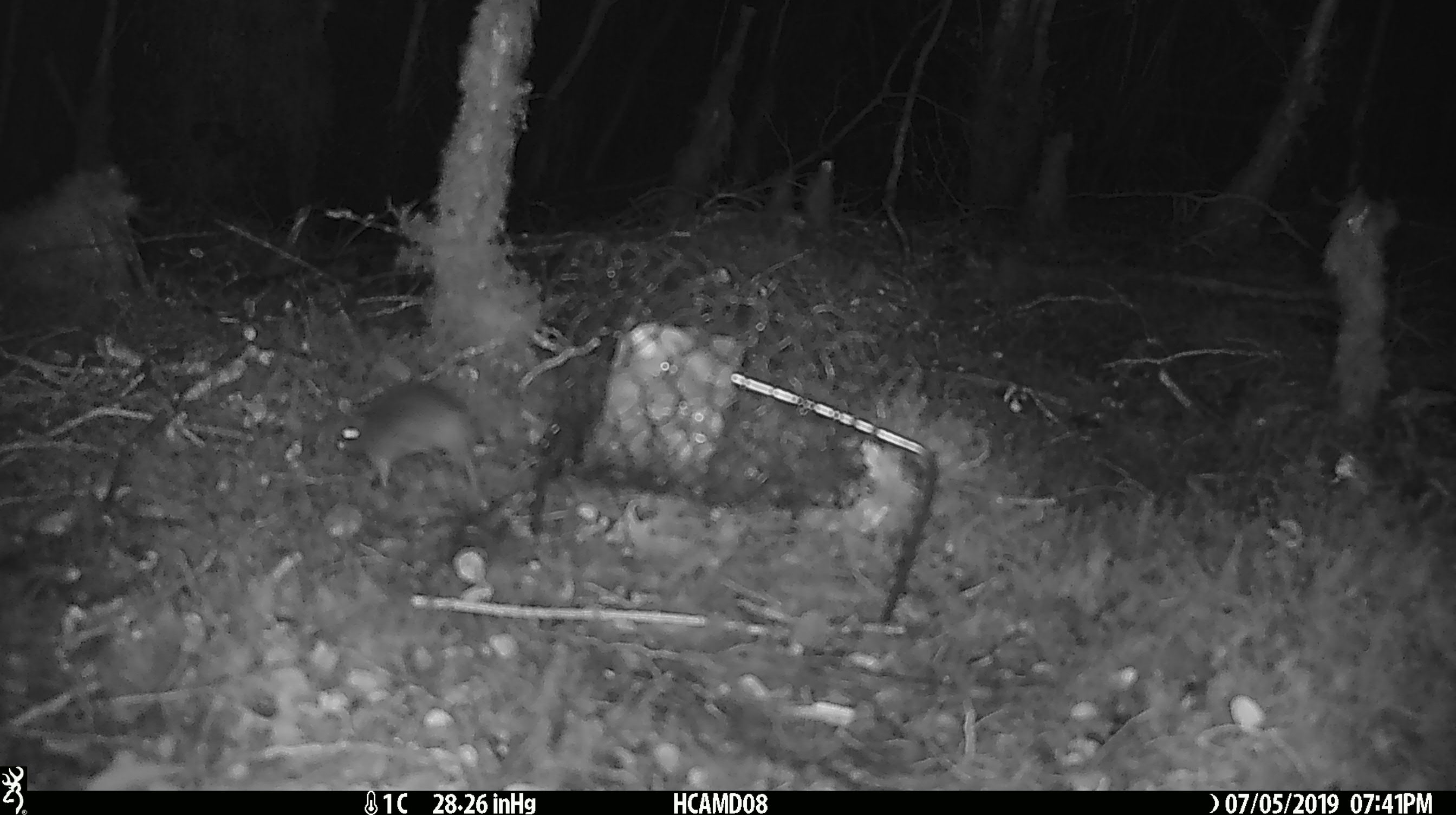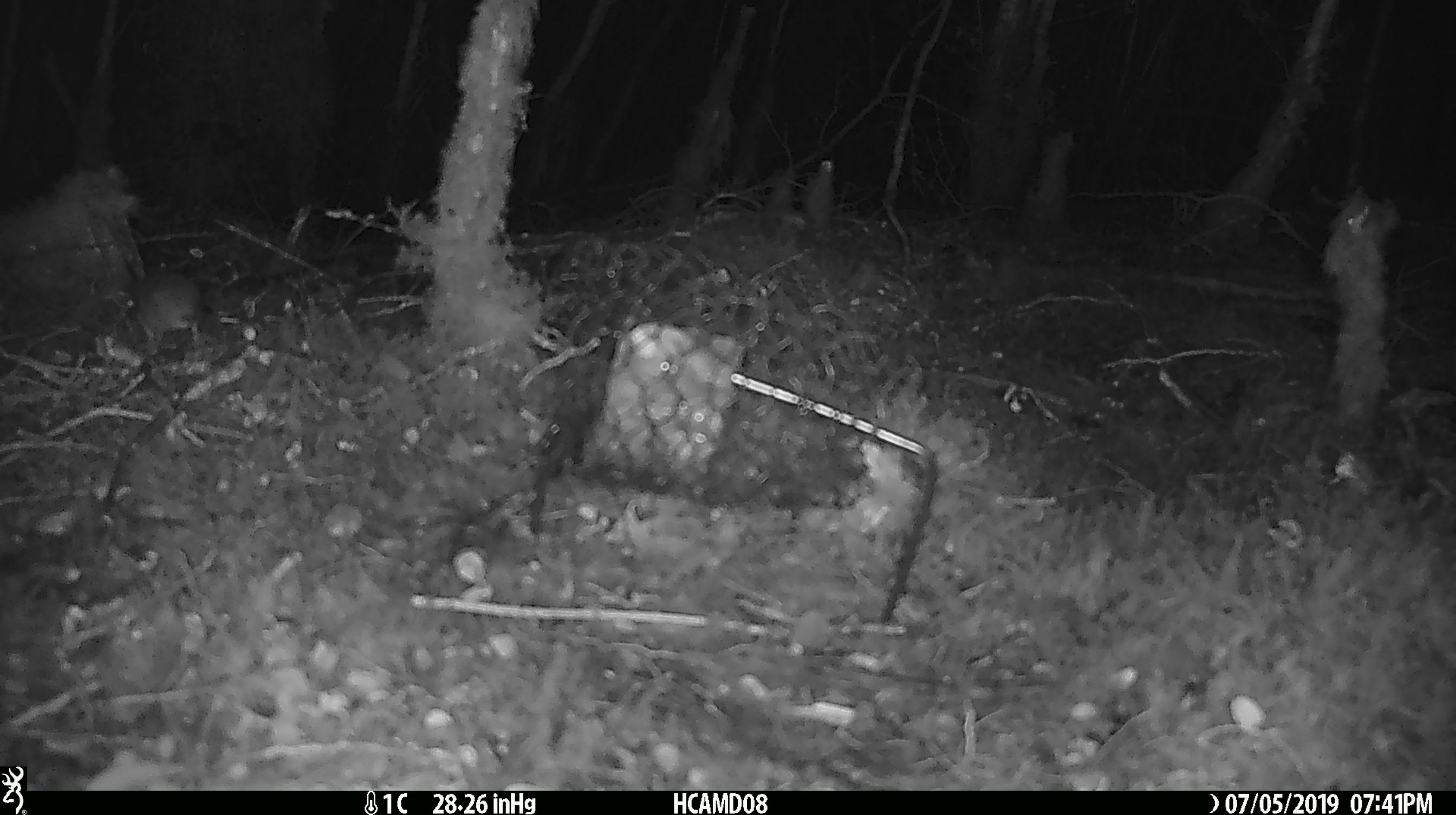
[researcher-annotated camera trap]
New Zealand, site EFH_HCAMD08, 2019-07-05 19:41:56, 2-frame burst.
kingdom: Animalia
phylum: Chordata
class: Mammalia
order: Rodentia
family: Muridae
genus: Mus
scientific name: Mus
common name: mouse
Mouse (Mus).